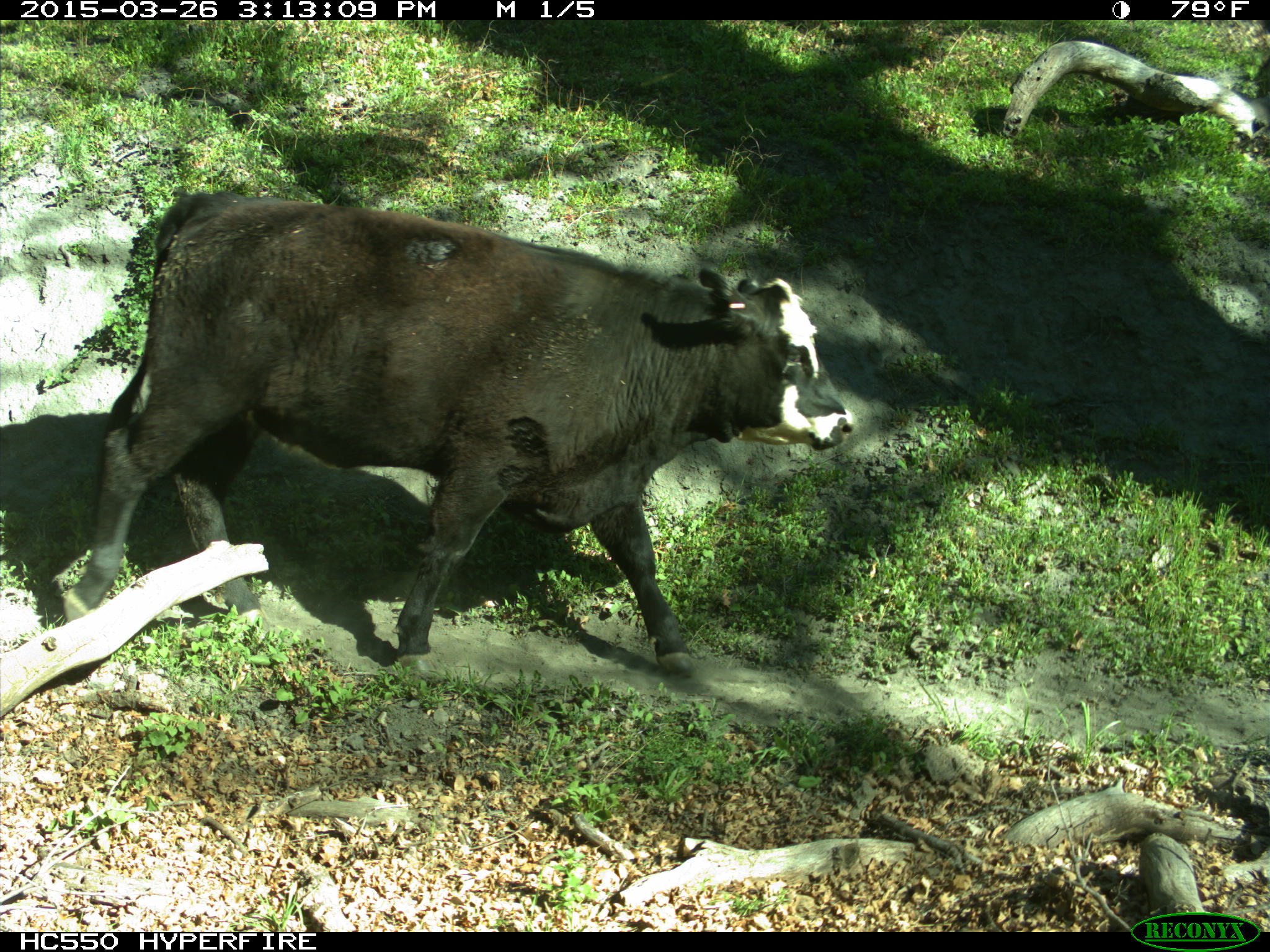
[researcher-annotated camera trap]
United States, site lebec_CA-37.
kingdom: Animalia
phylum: Chordata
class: Mammalia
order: Artiodactyla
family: Bovidae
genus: Bos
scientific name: Bos taurus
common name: domestic cow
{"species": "Bos taurus (domestic cow)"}